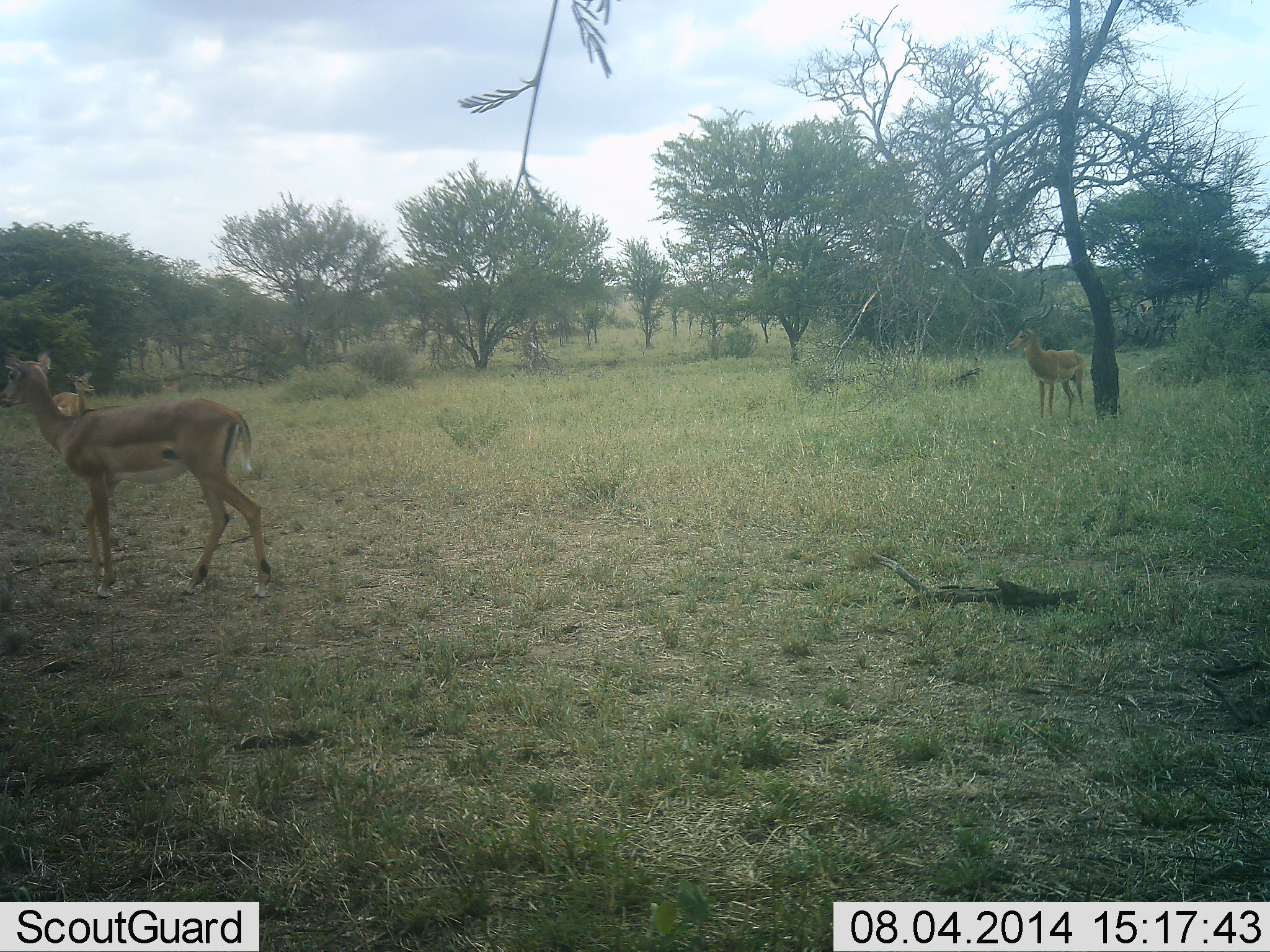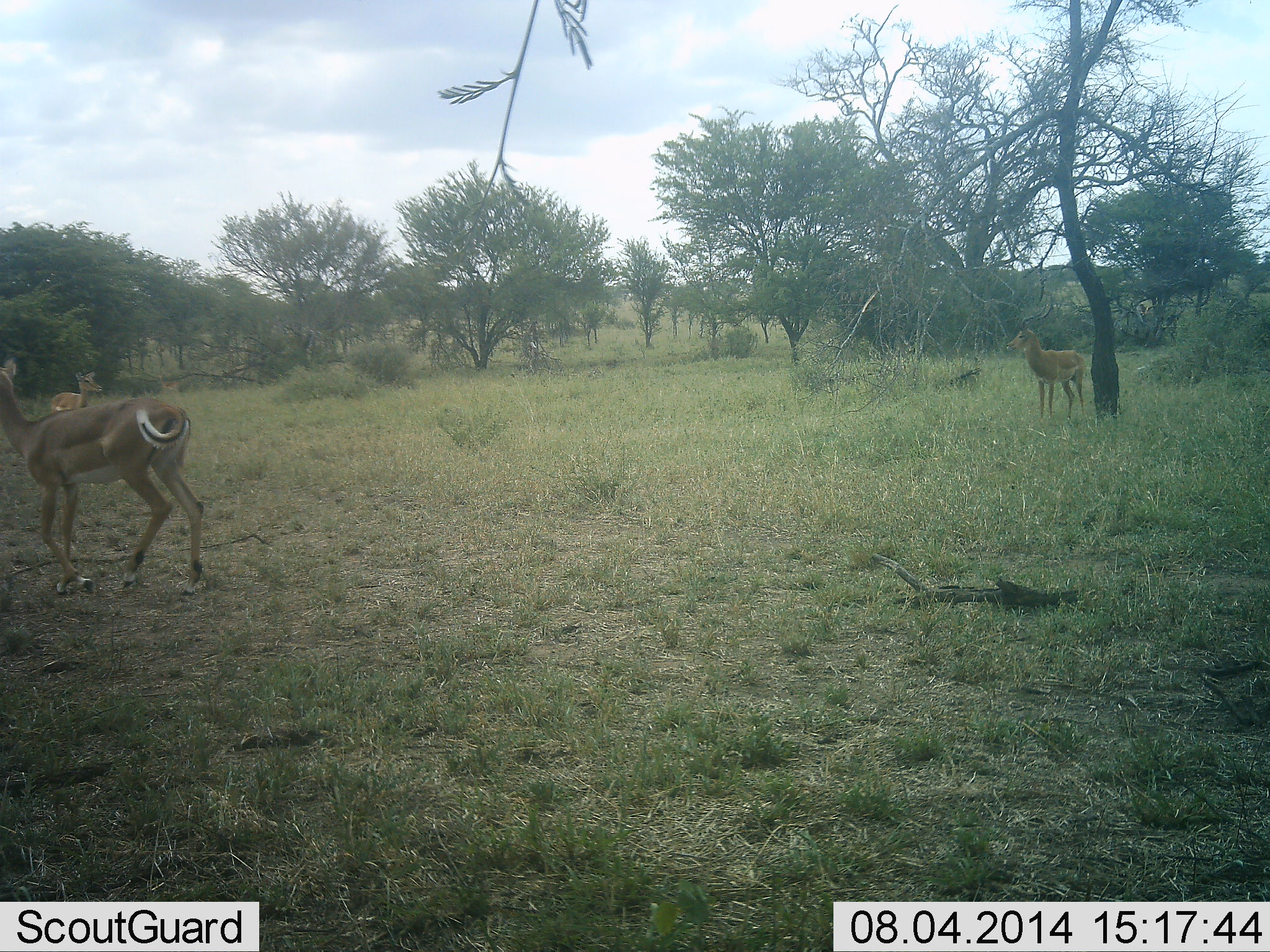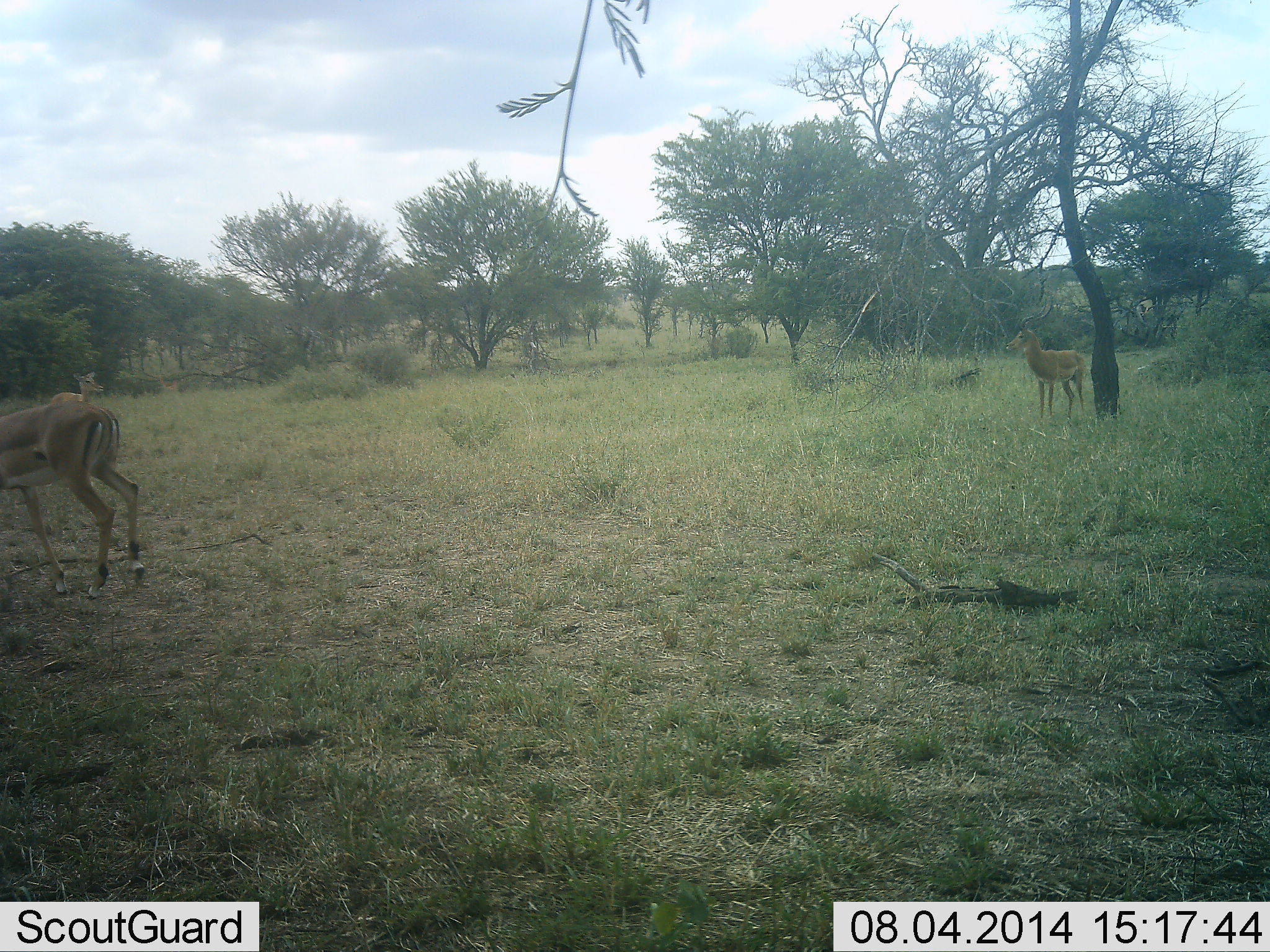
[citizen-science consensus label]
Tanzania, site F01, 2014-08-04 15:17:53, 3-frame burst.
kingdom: Animalia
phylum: Chordata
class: Mammalia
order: Artiodactyla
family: Bovidae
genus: Aepyceros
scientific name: Aepyceros melampus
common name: impala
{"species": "impala (Aepyceros melampus)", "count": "3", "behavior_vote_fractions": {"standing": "70%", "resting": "10%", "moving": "90%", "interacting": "10%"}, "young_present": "0%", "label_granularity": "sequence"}